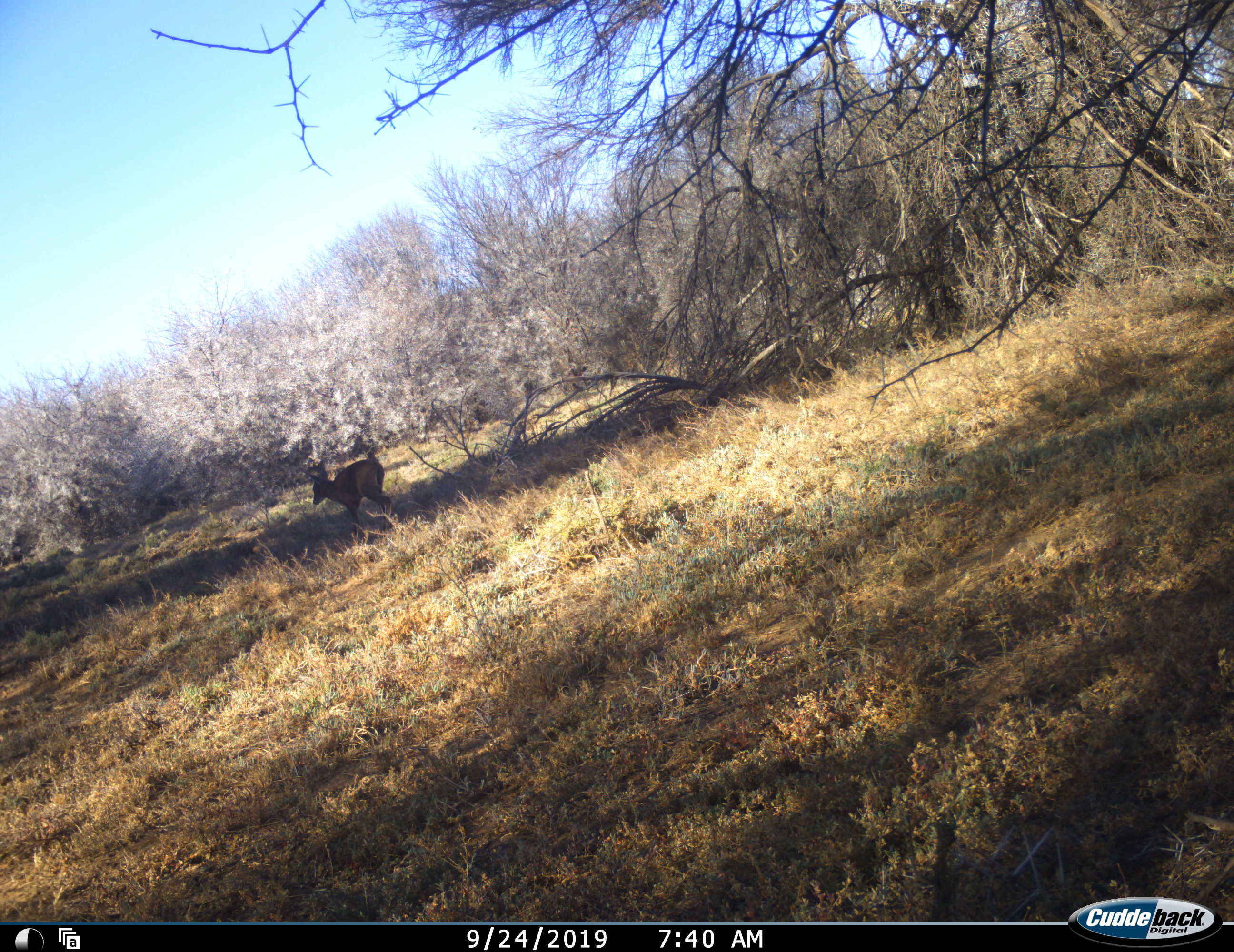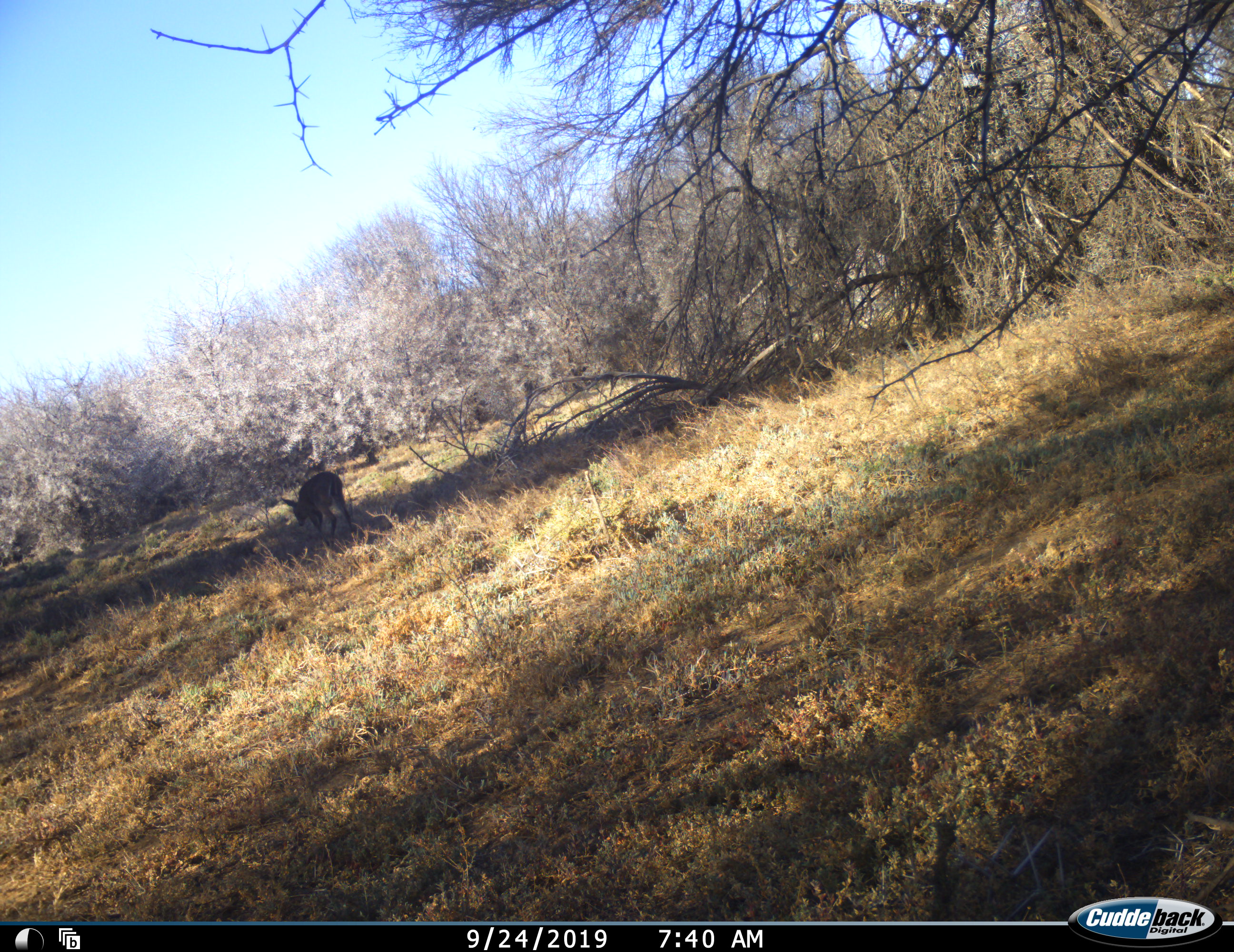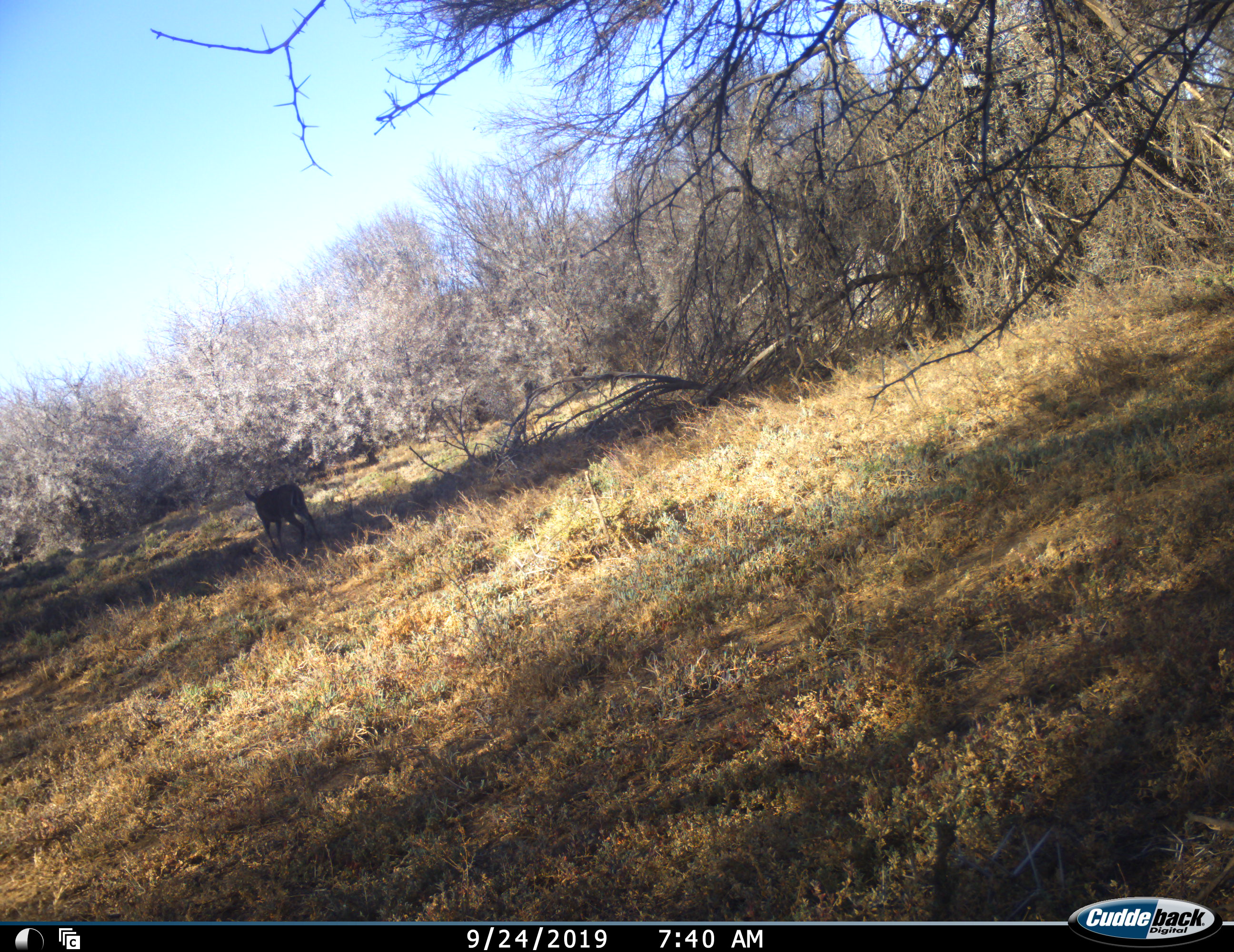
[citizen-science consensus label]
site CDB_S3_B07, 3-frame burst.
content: unidentified animal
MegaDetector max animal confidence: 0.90